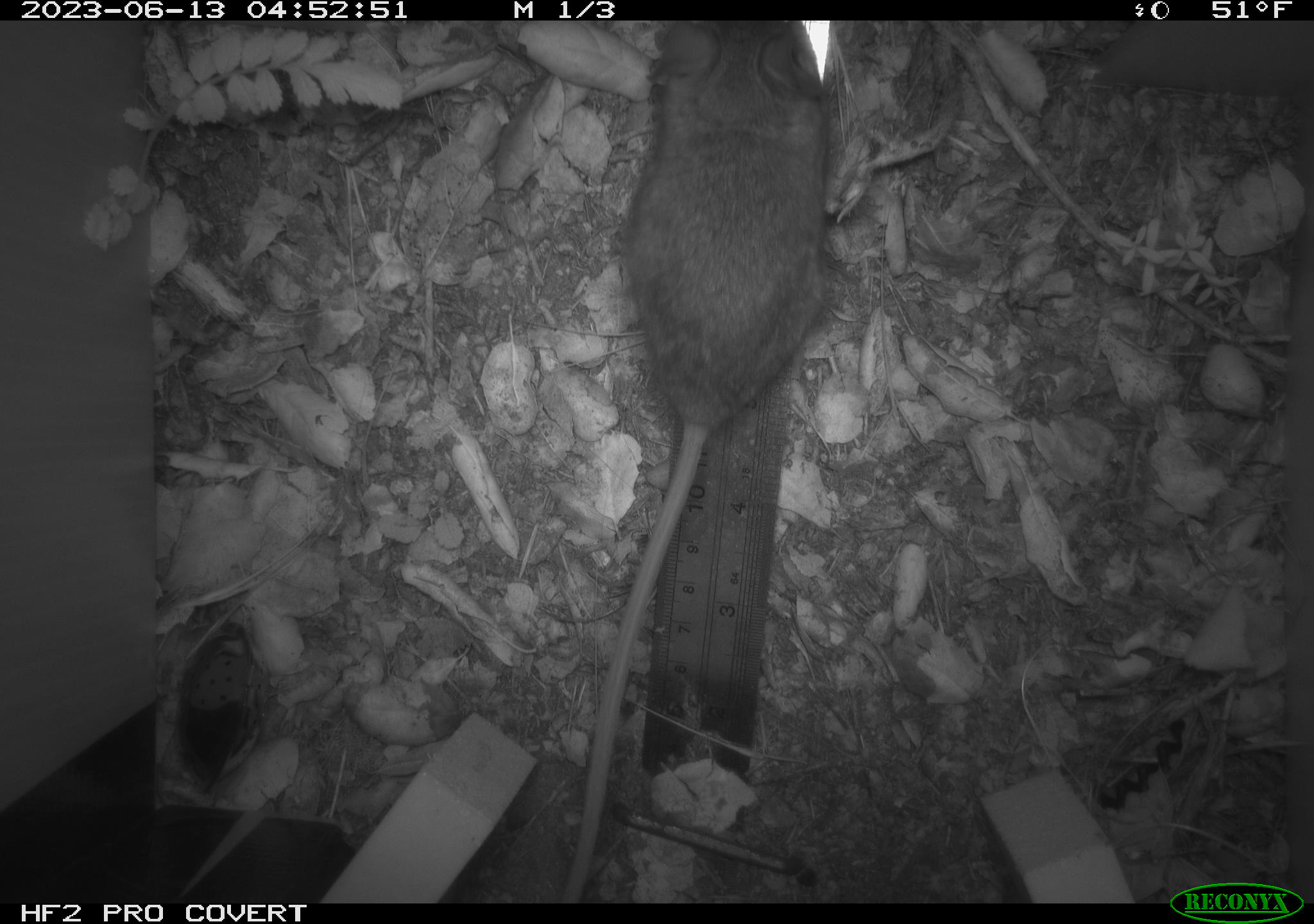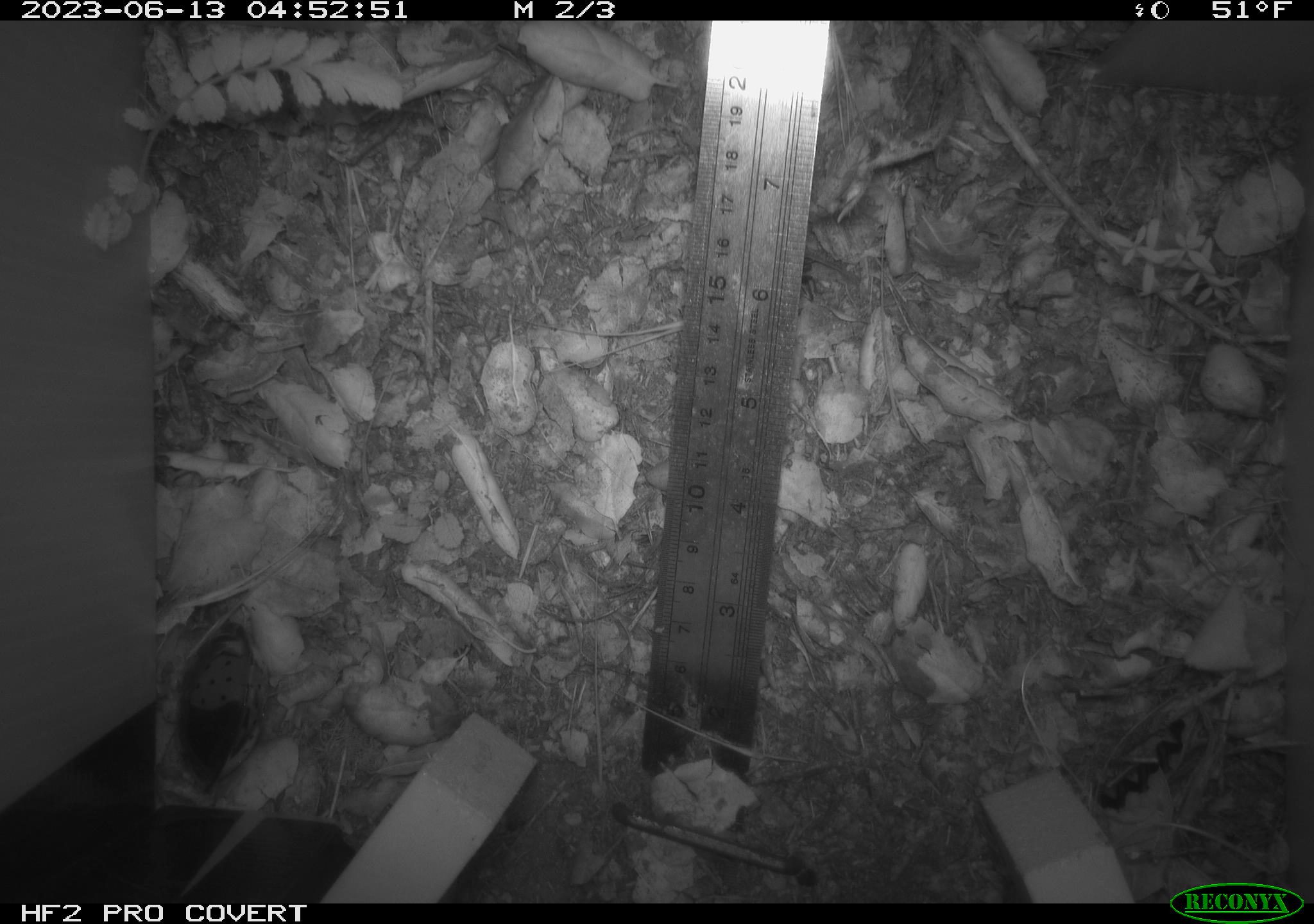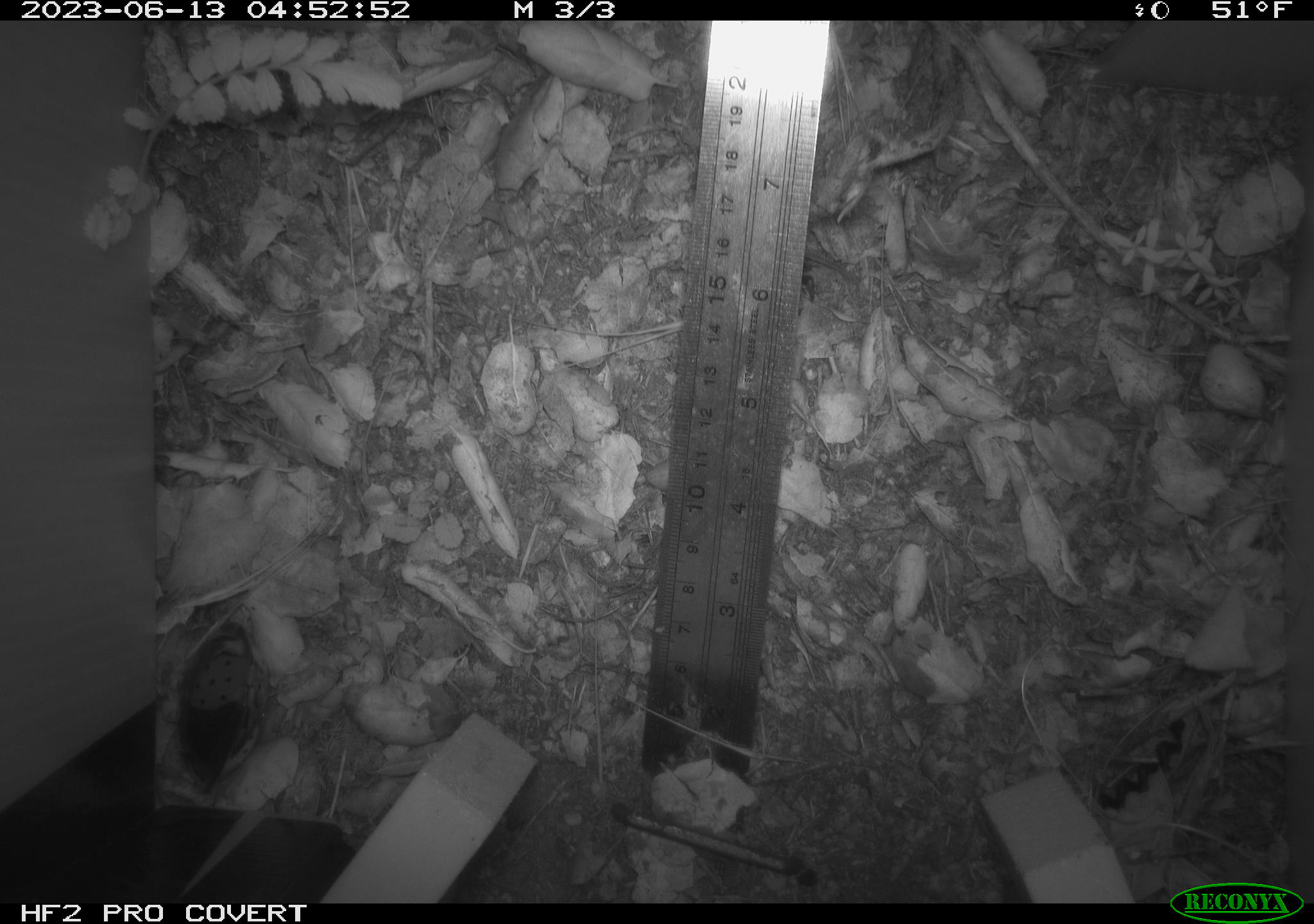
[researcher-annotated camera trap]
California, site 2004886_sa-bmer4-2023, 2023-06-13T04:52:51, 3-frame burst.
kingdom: Animalia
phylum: Chordata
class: Mammalia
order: Rodentia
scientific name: Rodentia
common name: mouse species